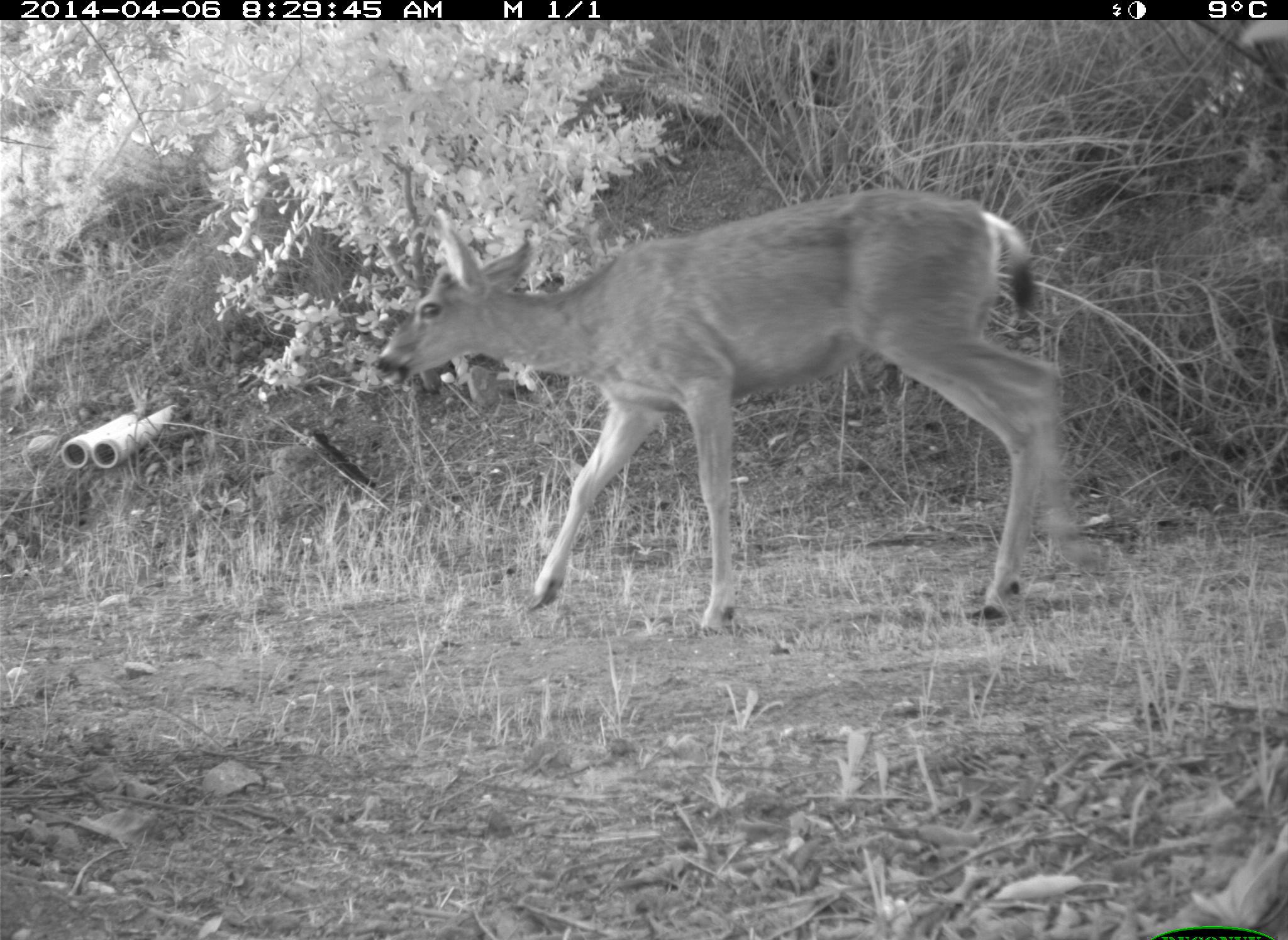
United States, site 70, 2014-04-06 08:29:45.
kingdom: Animalia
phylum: Chordata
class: Mammalia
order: Artiodactyla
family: Cervidae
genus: Odocoileus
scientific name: Odocoileus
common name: deer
Deer (Odocoileus).